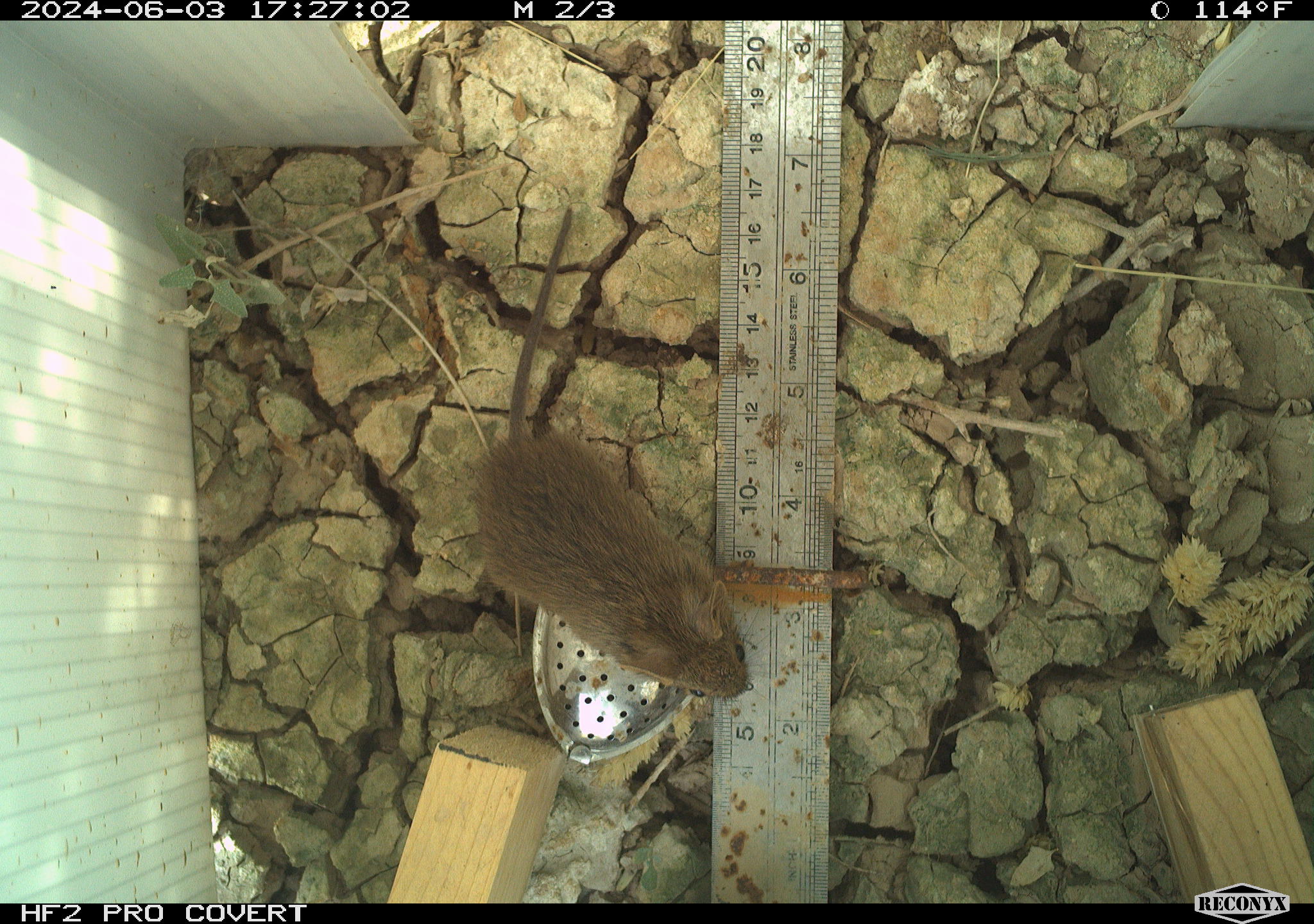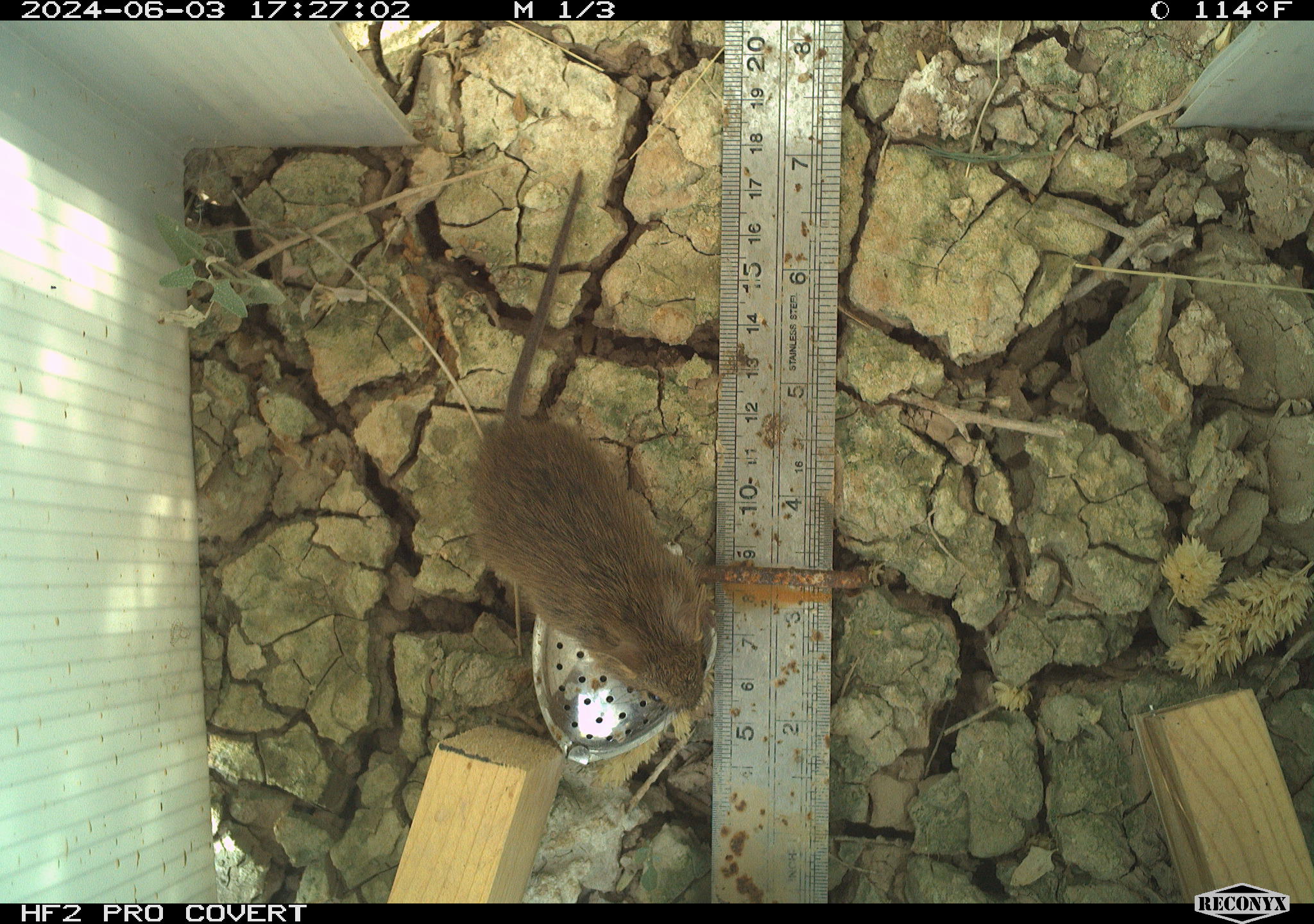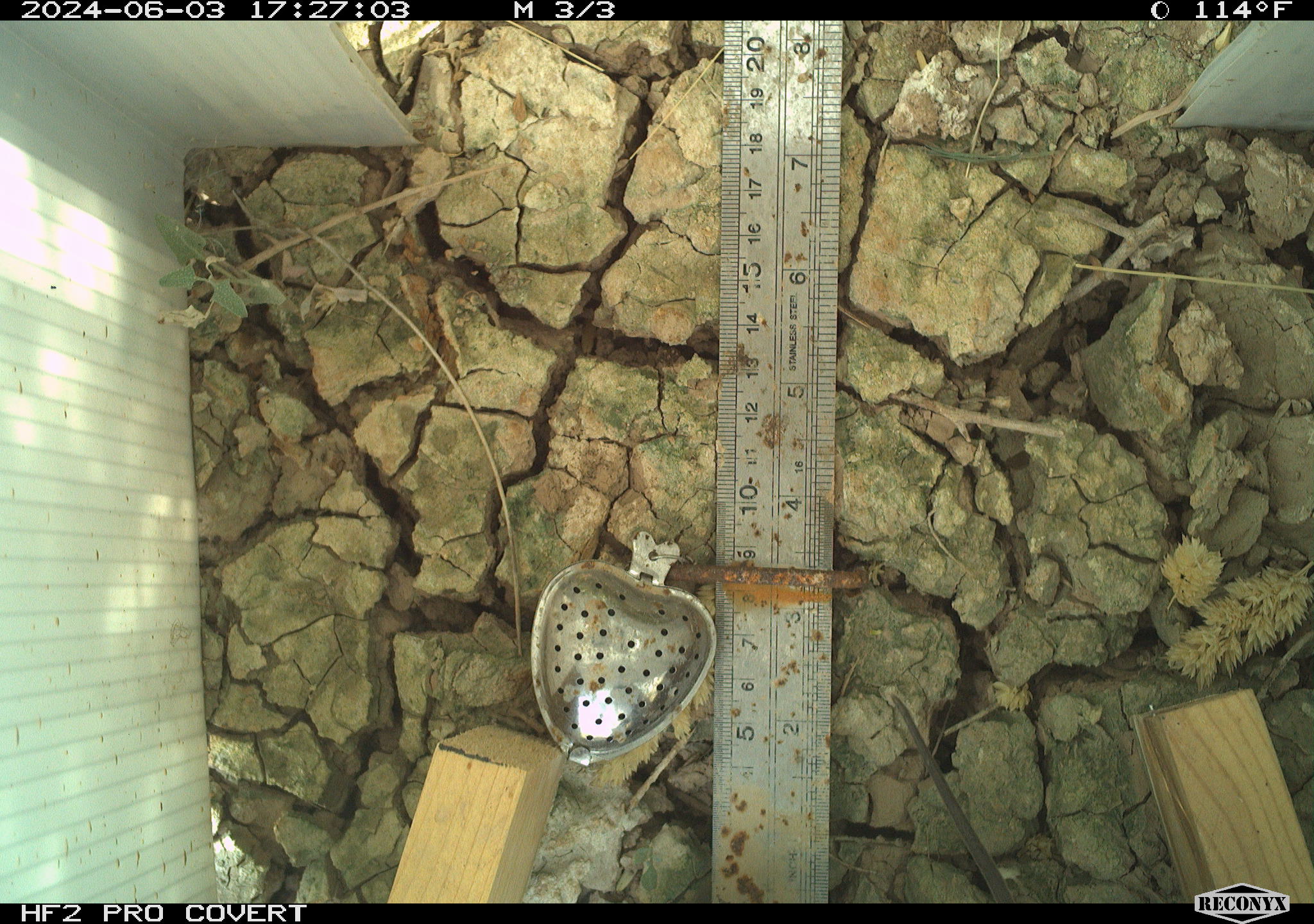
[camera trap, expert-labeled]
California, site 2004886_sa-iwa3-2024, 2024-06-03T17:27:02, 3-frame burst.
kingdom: Animalia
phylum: Chordata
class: Mammalia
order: Rodentia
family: Cricetidae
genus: Sigmodon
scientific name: Sigmodon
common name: cotton rat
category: sigmodon species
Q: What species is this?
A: Sigmodon species (cotton rat) (Sigmodon).